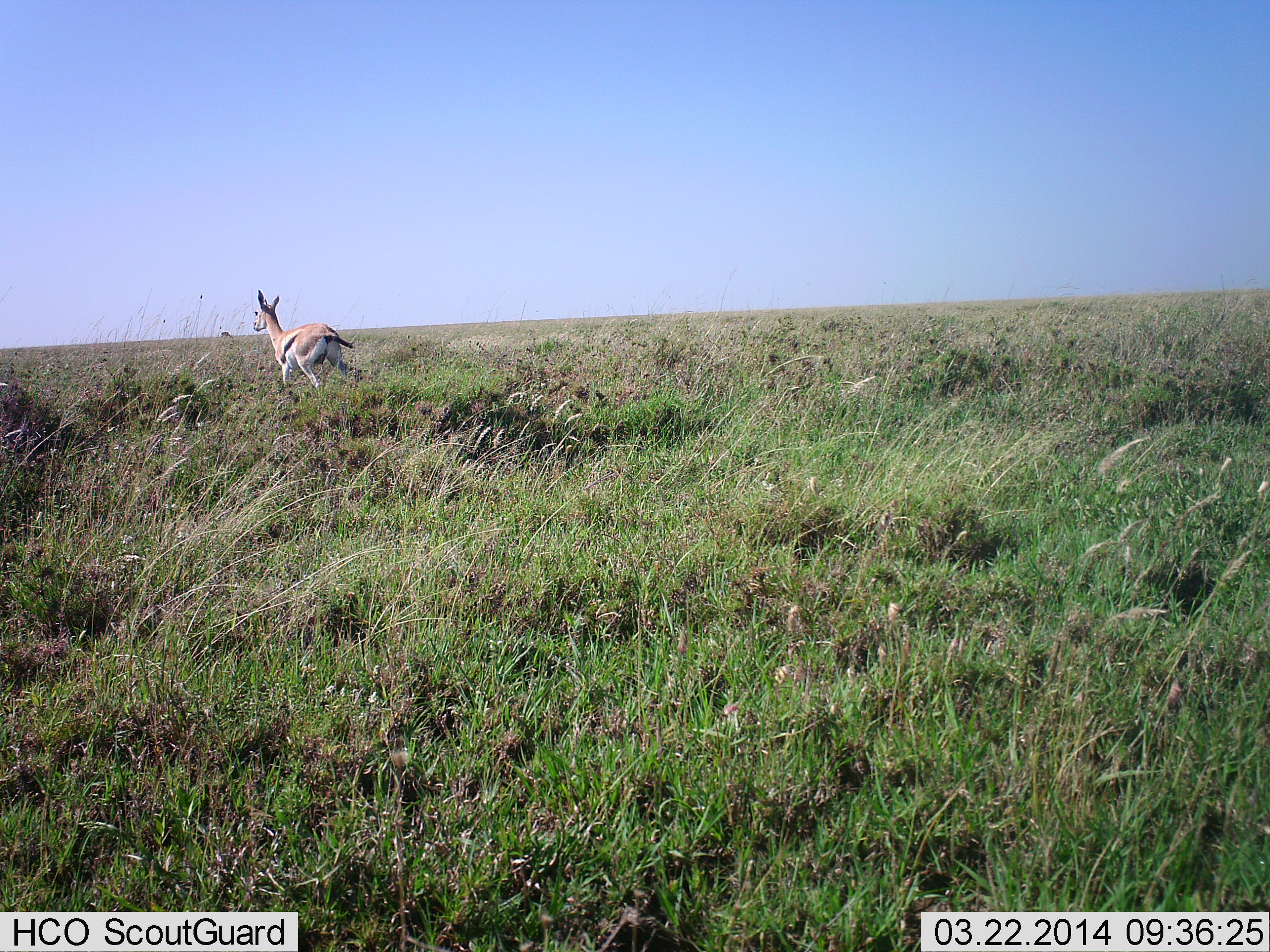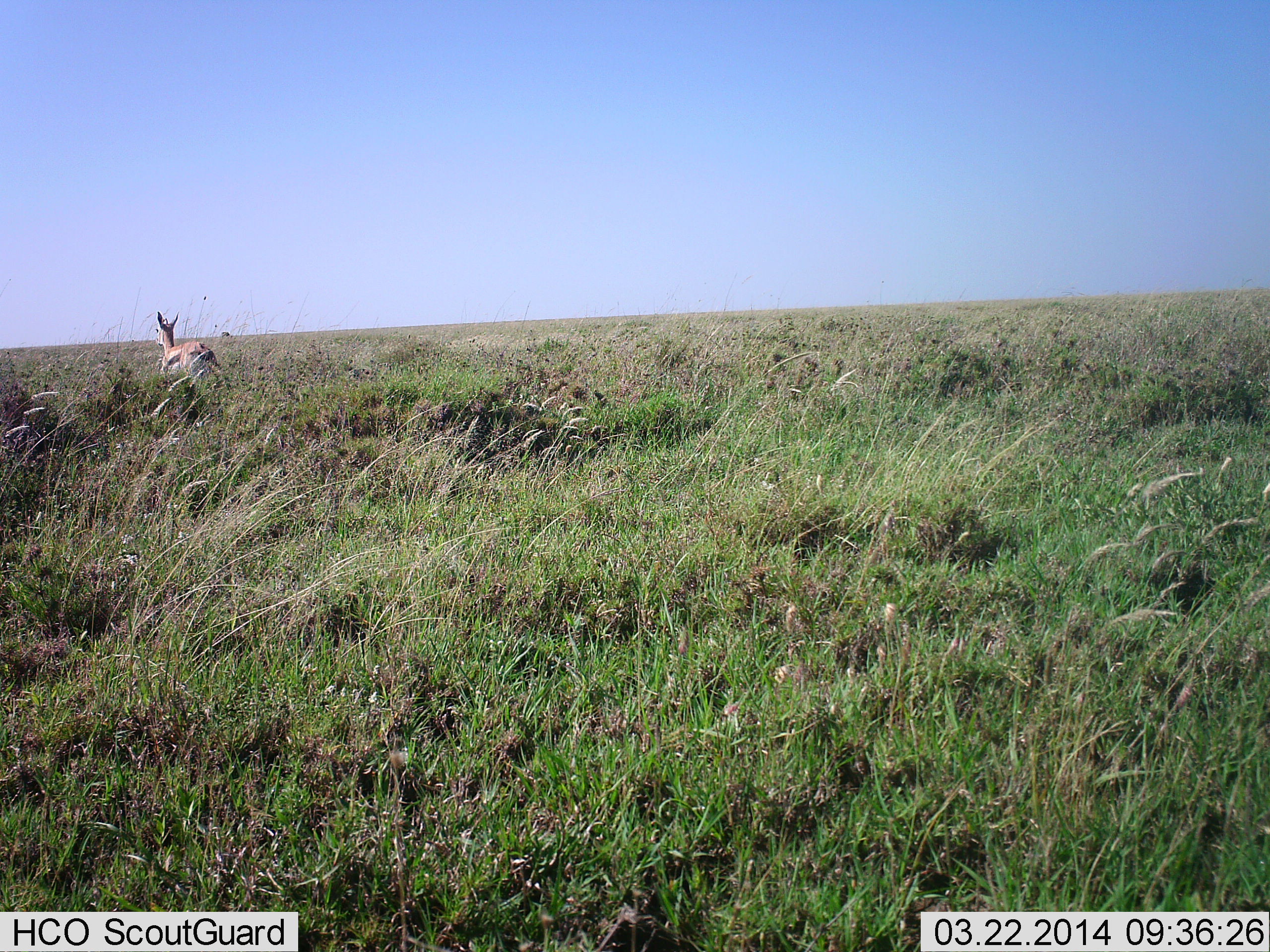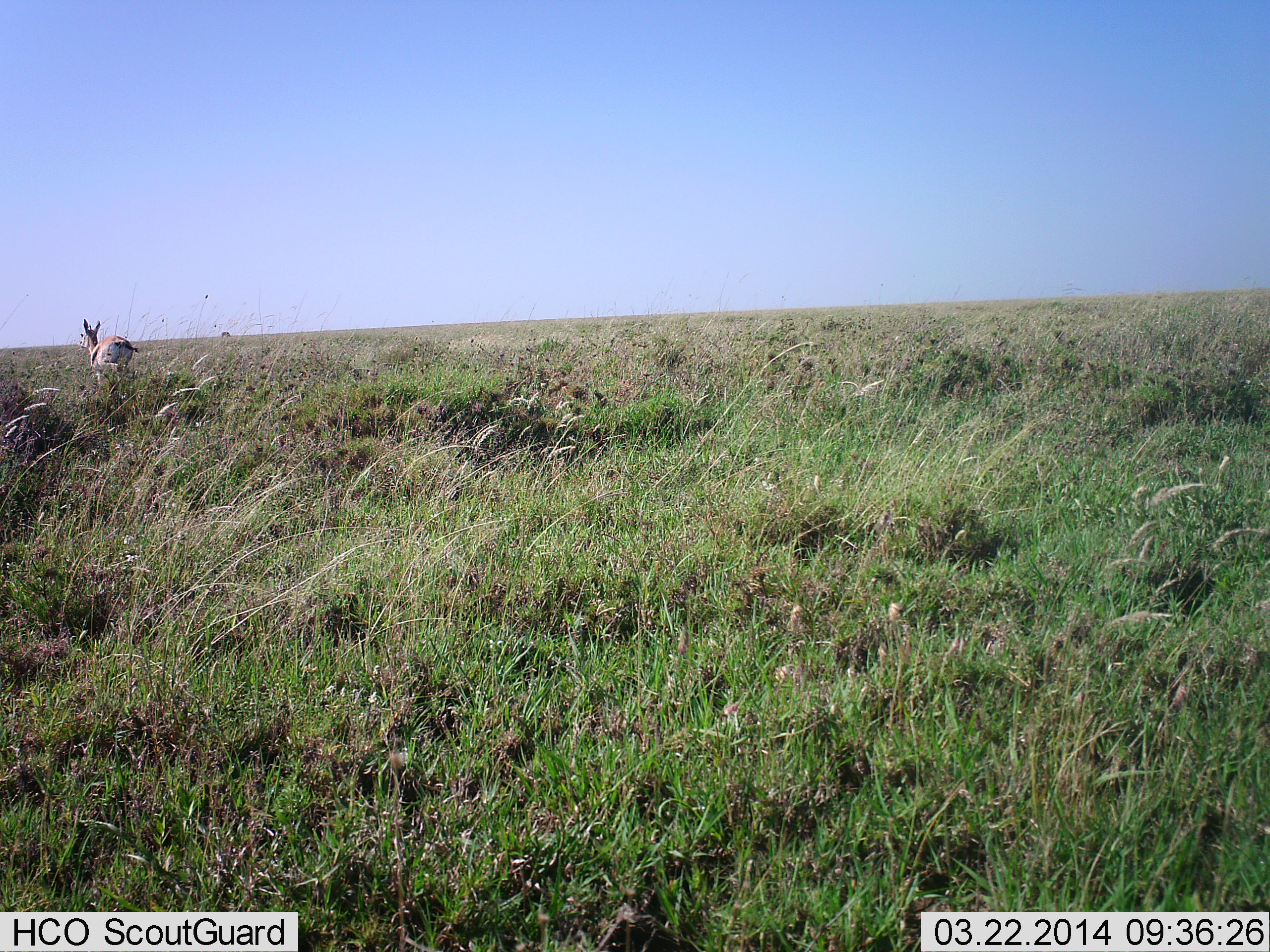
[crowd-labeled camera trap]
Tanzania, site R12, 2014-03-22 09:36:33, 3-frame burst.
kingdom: Animalia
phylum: Chordata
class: Mammalia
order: Artiodactyla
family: Bovidae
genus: Eudorcas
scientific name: Eudorcas thomsonii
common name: thomson's gazelle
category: gazellethomsons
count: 1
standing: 0%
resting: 0%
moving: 100%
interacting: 0%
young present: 0%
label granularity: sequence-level